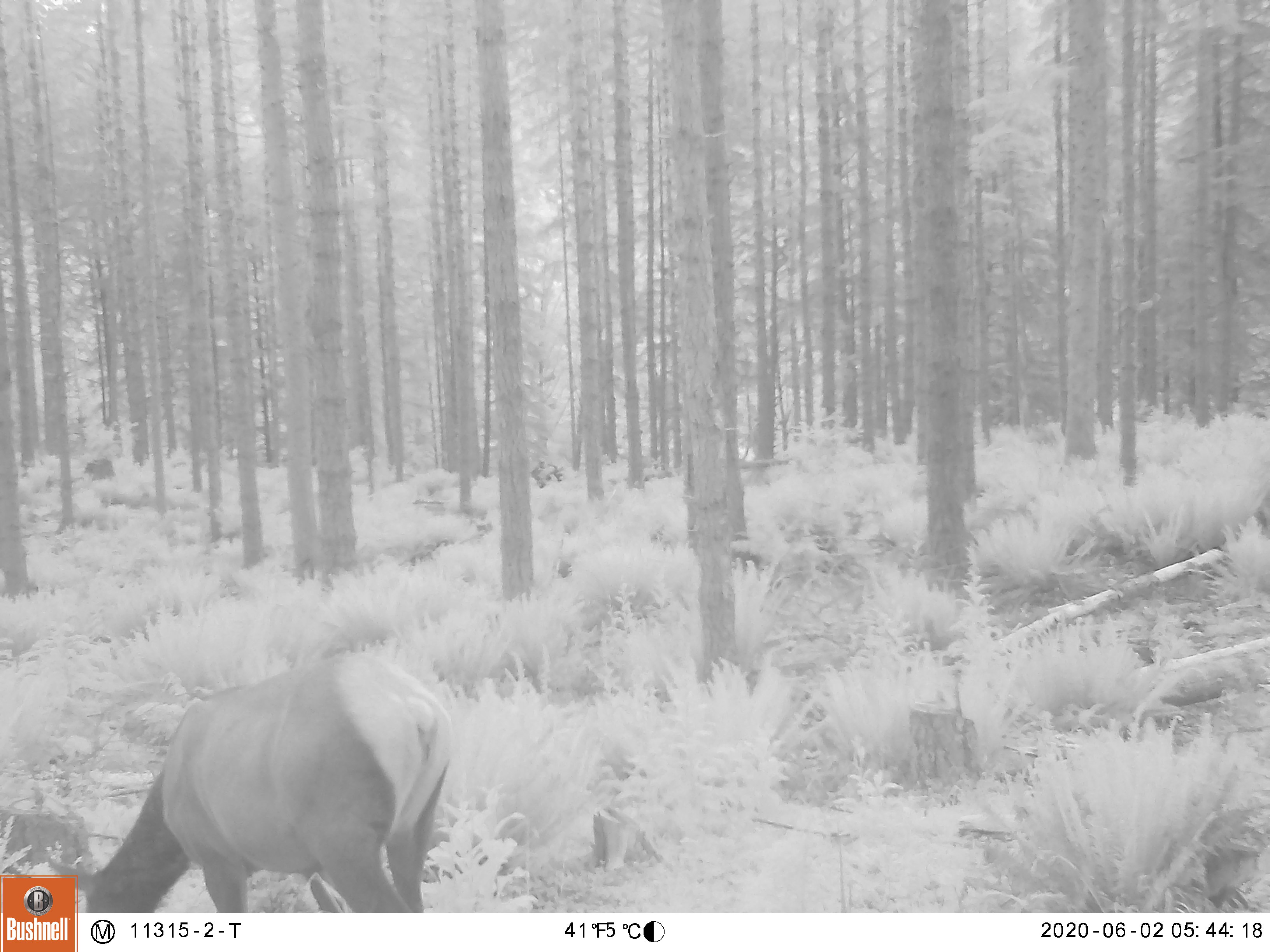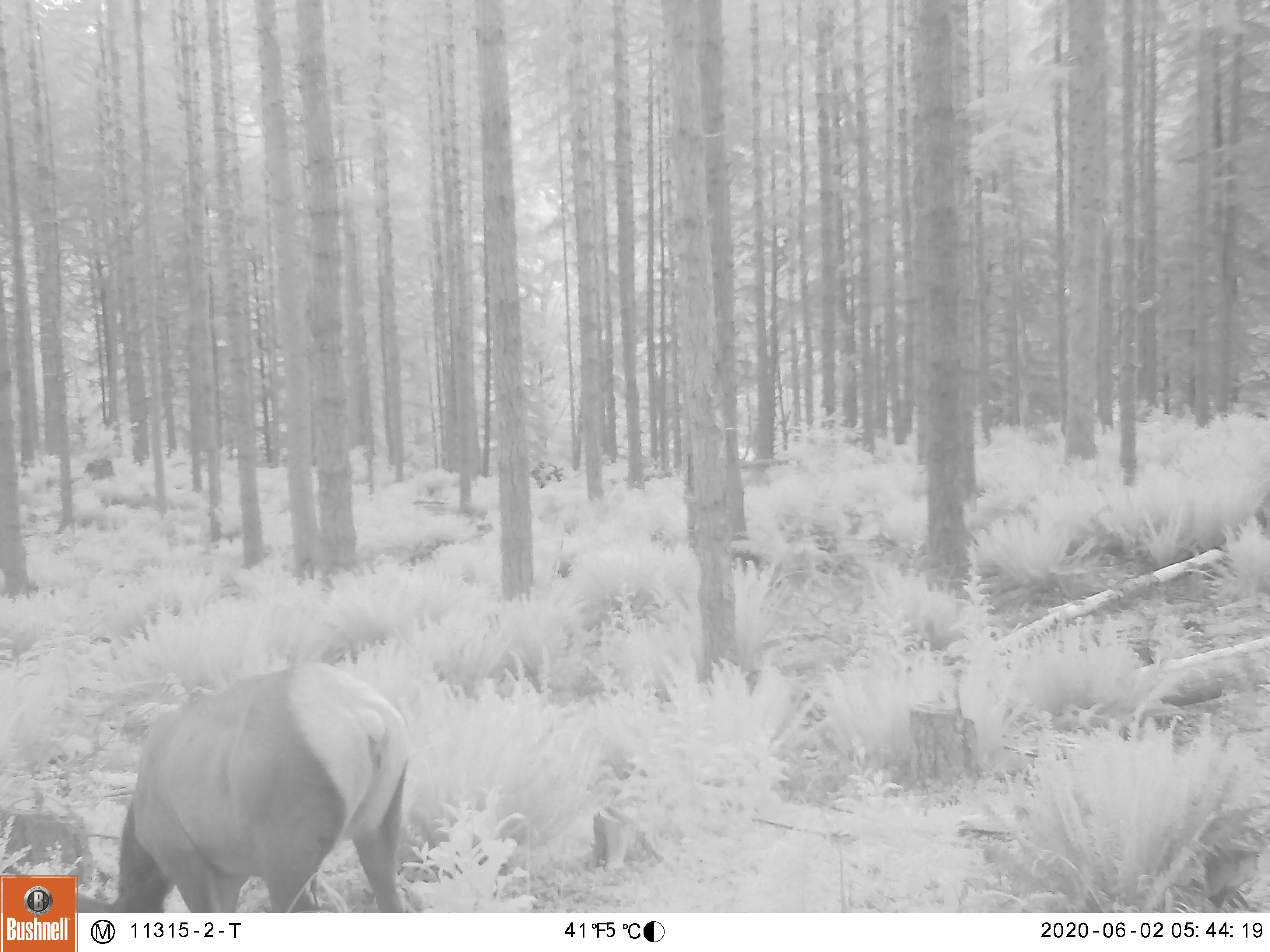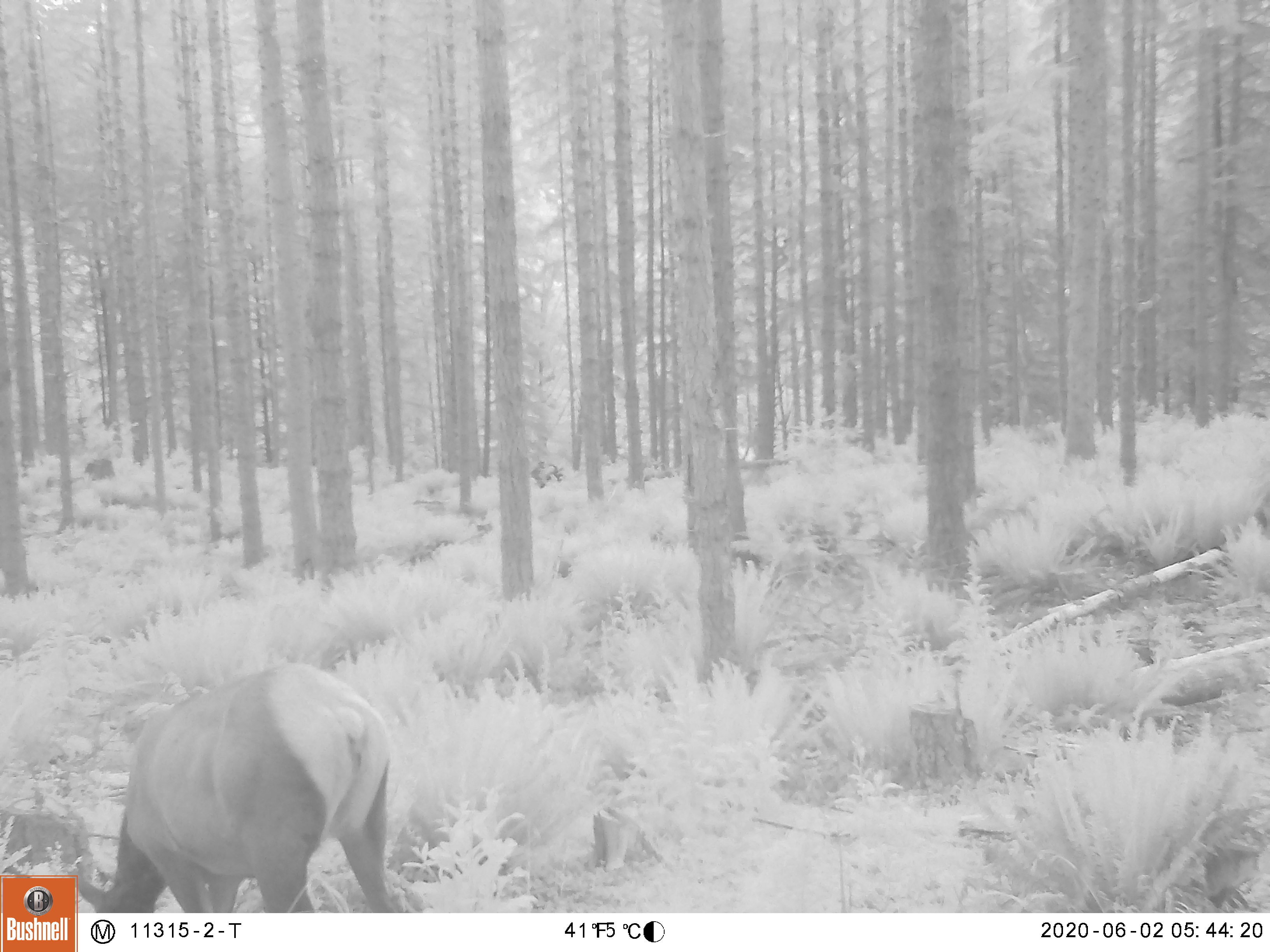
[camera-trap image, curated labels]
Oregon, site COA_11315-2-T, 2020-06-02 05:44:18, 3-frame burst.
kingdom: Animalia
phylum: Chordata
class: Mammalia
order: Artiodactyla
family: Cervidae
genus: Cervus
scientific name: Cervus canadensis roosevelti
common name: roosevelt elk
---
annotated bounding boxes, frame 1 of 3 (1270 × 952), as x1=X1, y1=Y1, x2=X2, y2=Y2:
roosevelt elk: x1=80, y1=644, x2=461, y2=906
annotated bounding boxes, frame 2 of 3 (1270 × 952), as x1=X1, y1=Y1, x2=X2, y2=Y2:
roosevelt elk: x1=104, y1=653, x2=422, y2=906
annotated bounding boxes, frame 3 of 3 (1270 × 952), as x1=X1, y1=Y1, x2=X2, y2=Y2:
roosevelt elk: x1=78, y1=657, x2=404, y2=909